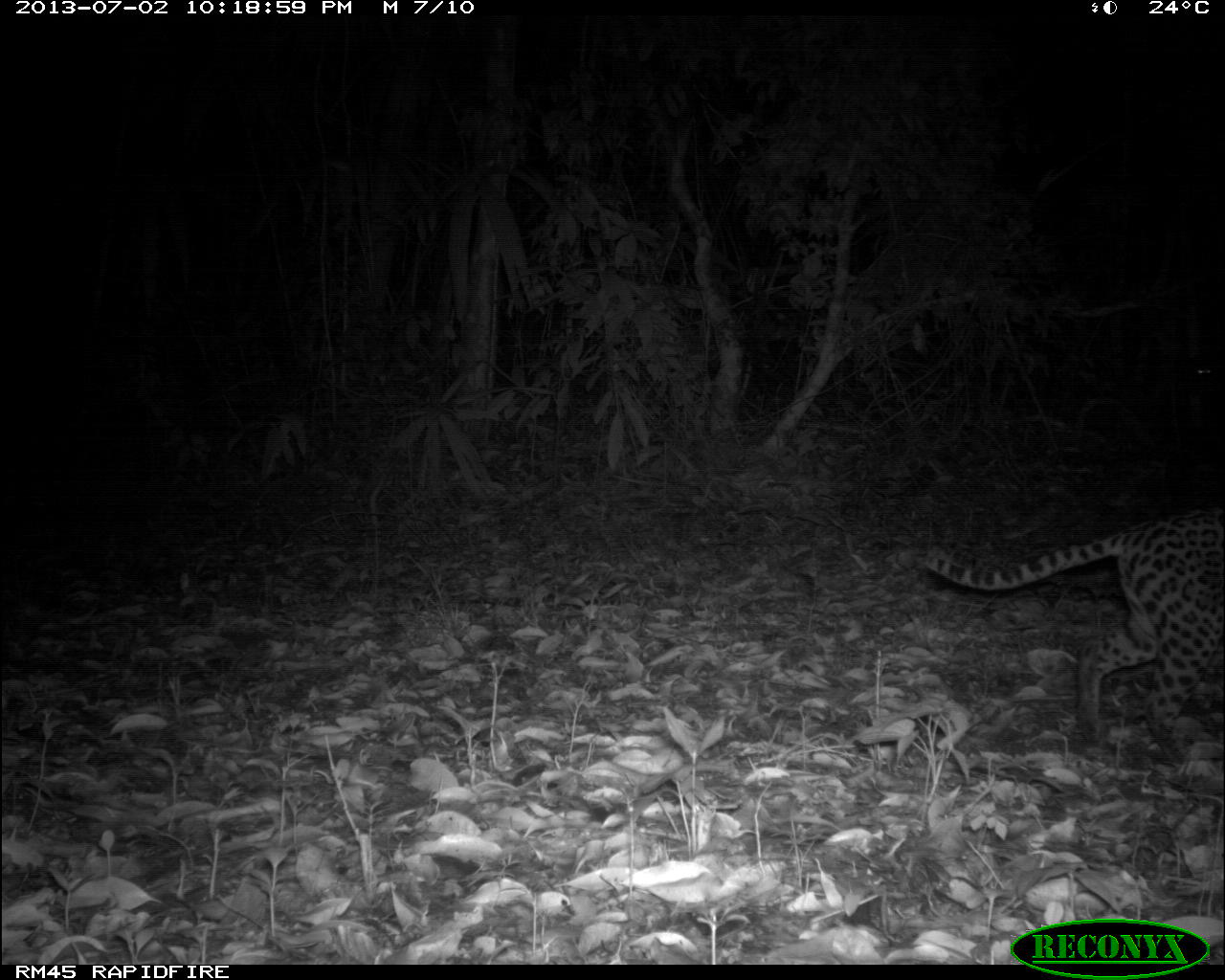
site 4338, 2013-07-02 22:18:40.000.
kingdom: Animalia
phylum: Chordata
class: Mammalia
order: Carnivora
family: Felidae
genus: Leopardus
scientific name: Leopardus pardalis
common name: ocelot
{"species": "Leopardus pardalis (ocelot)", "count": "1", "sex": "female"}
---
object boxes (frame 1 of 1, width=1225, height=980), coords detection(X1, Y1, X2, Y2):
leopardus pardalis: detection(920, 502, 1225, 764)